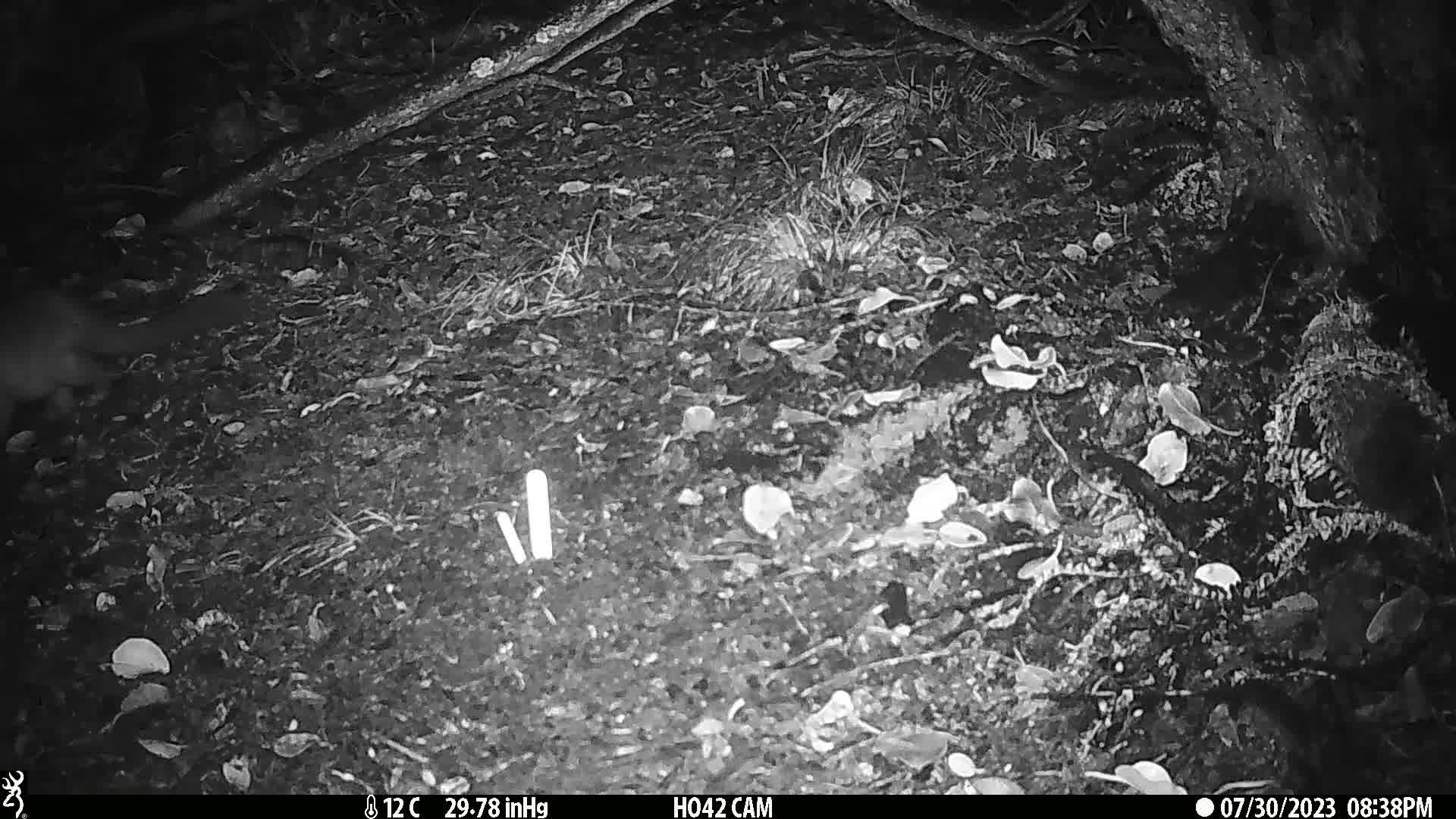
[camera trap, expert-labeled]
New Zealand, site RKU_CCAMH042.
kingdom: Animalia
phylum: Chordata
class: Mammalia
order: Diprotodontia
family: Phalangeridae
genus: Trichosurus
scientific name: Trichosurus vulpecula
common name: common brushtail possum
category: possum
Possum (common brushtail possum) (Trichosurus vulpecula).